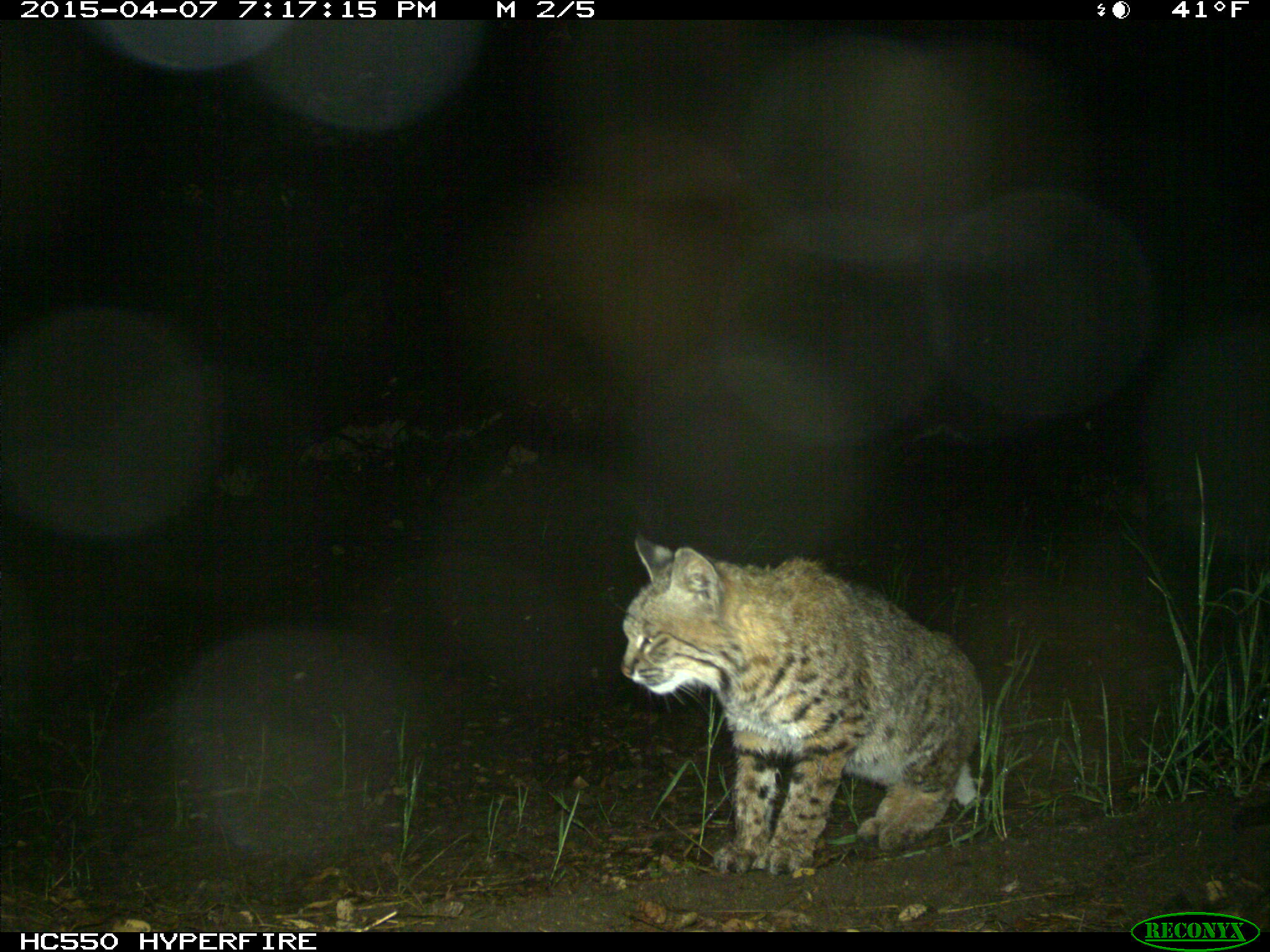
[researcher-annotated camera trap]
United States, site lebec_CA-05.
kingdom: Animalia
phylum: Chordata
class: Mammalia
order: Carnivora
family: Felidae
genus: Lynx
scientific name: Lynx rufus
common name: bobcat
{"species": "Lynx rufus (bobcat)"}